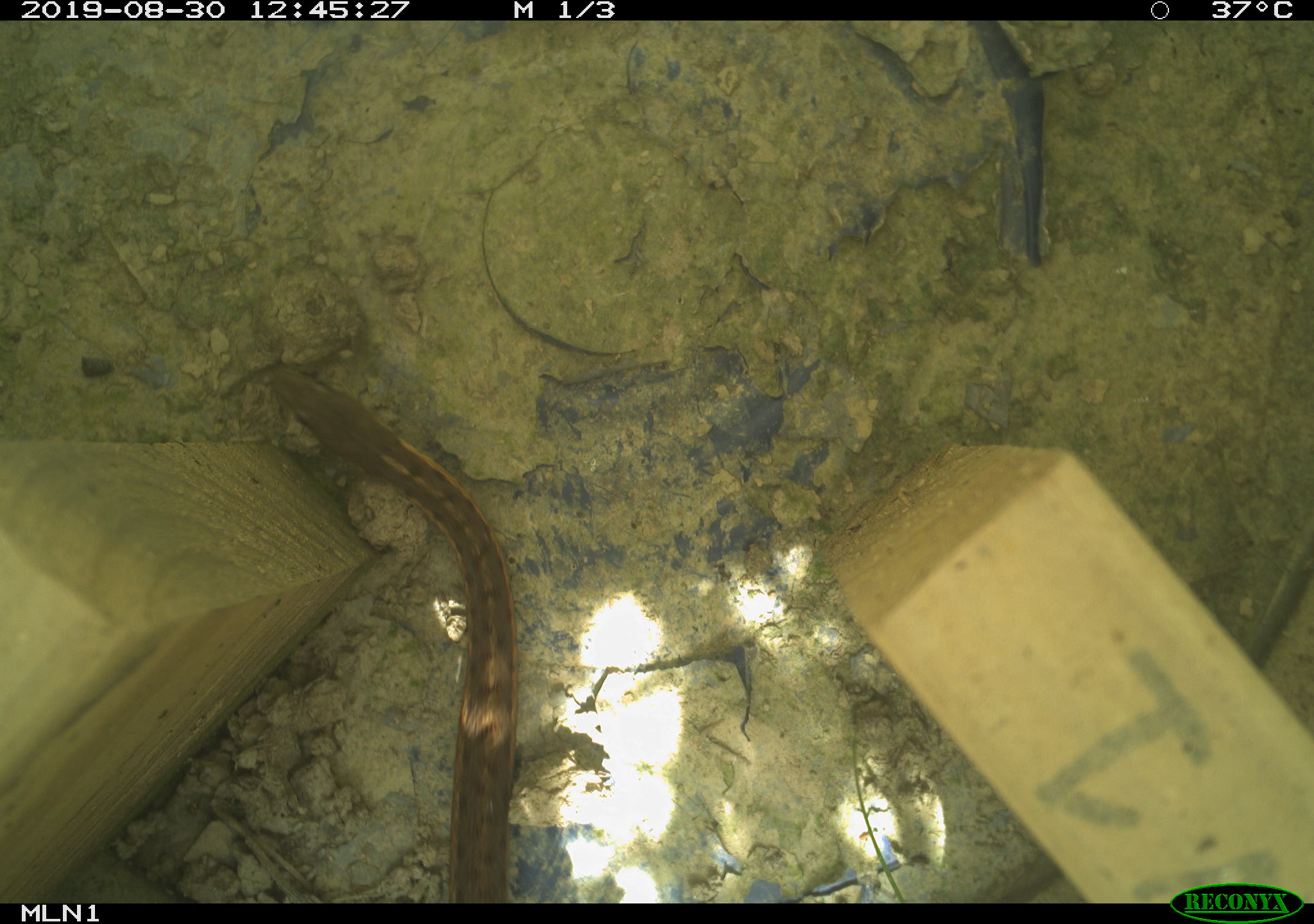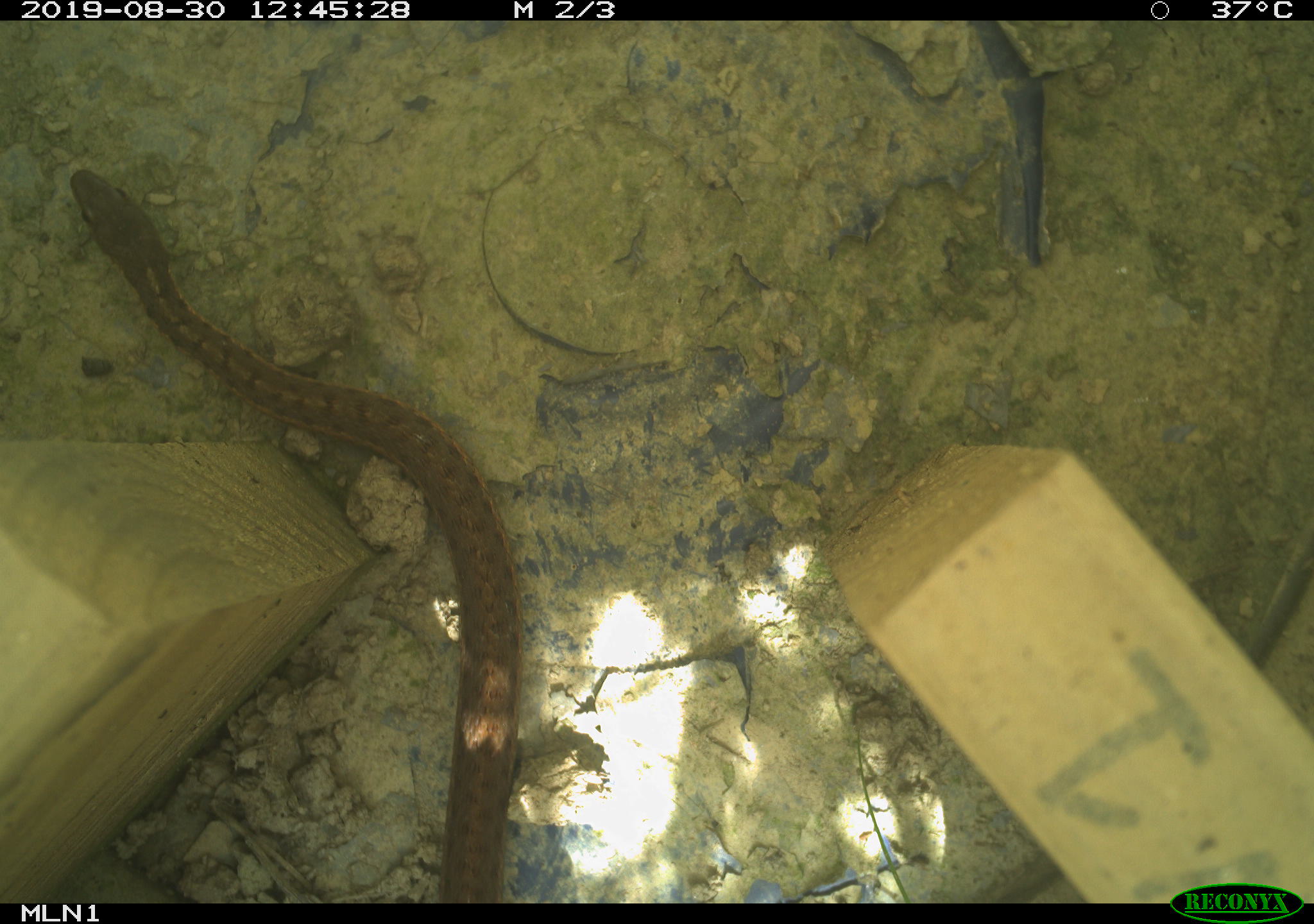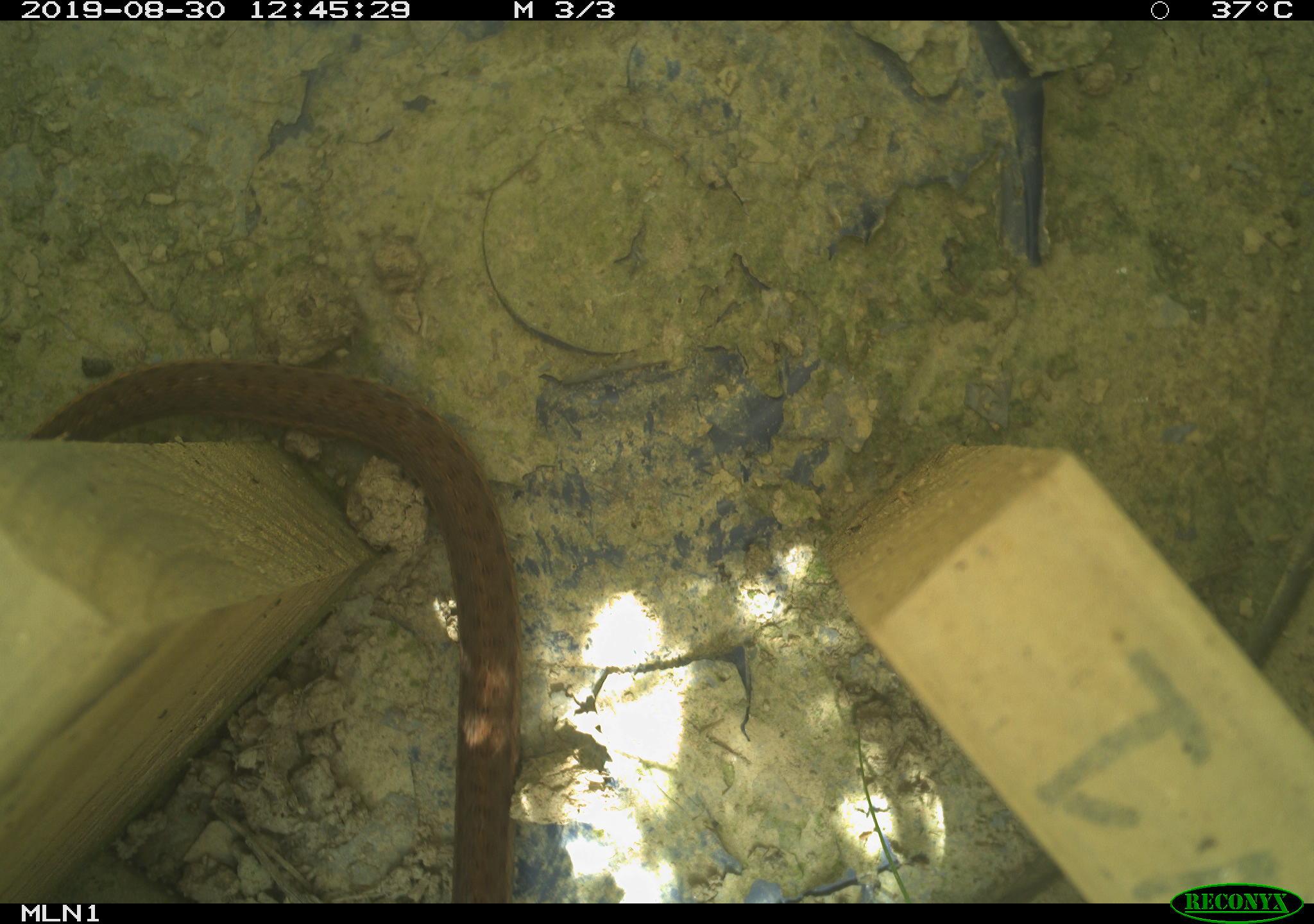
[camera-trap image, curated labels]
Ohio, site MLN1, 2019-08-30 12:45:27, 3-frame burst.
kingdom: Animalia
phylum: Chordata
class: Reptilia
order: Squamata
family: Colubridae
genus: Thamnophis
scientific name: Thamnophis sirtalis sirtalis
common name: eastern gartersnake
Eastern gartersnake (Thamnophis sirtalis sirtalis).